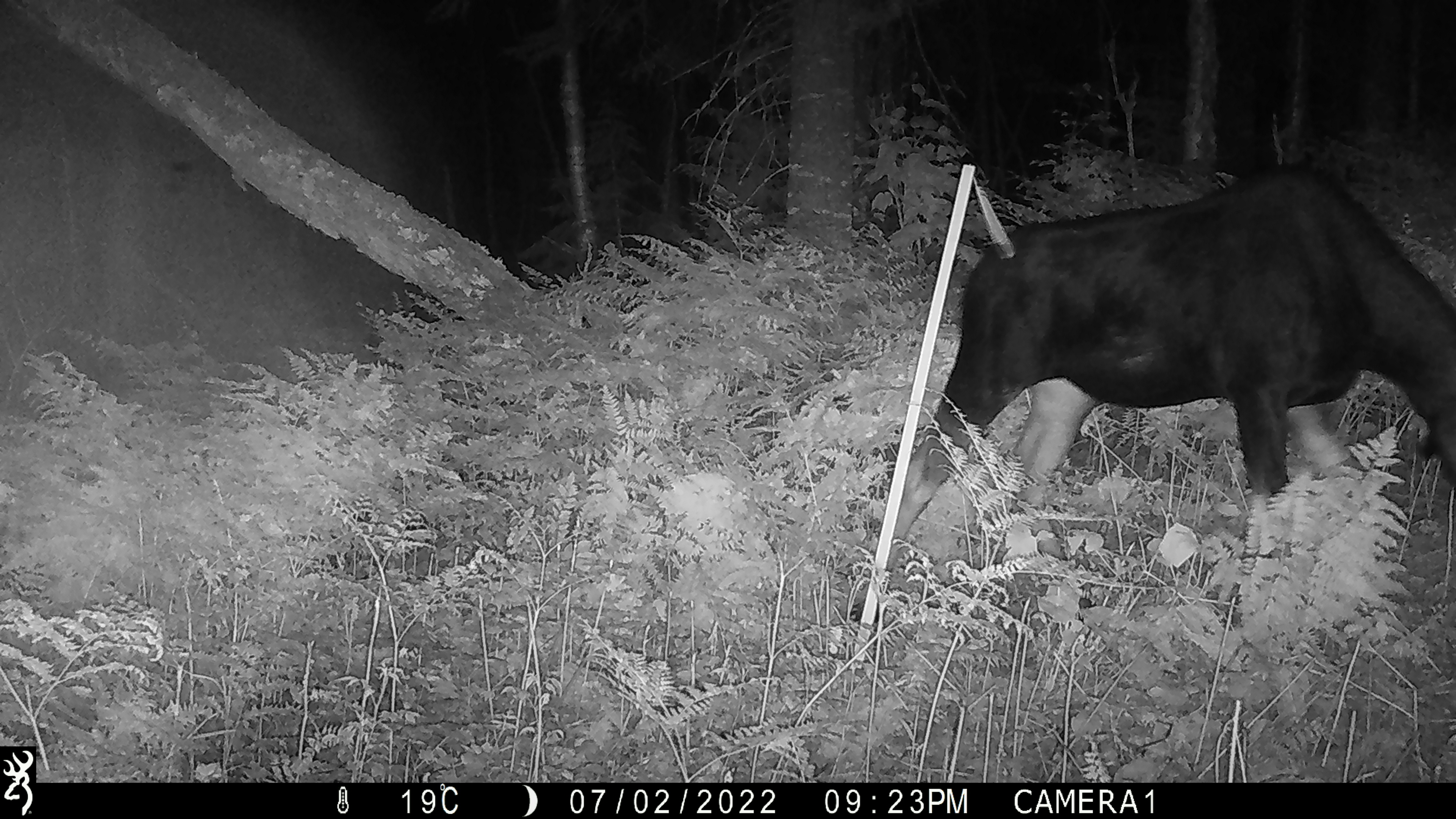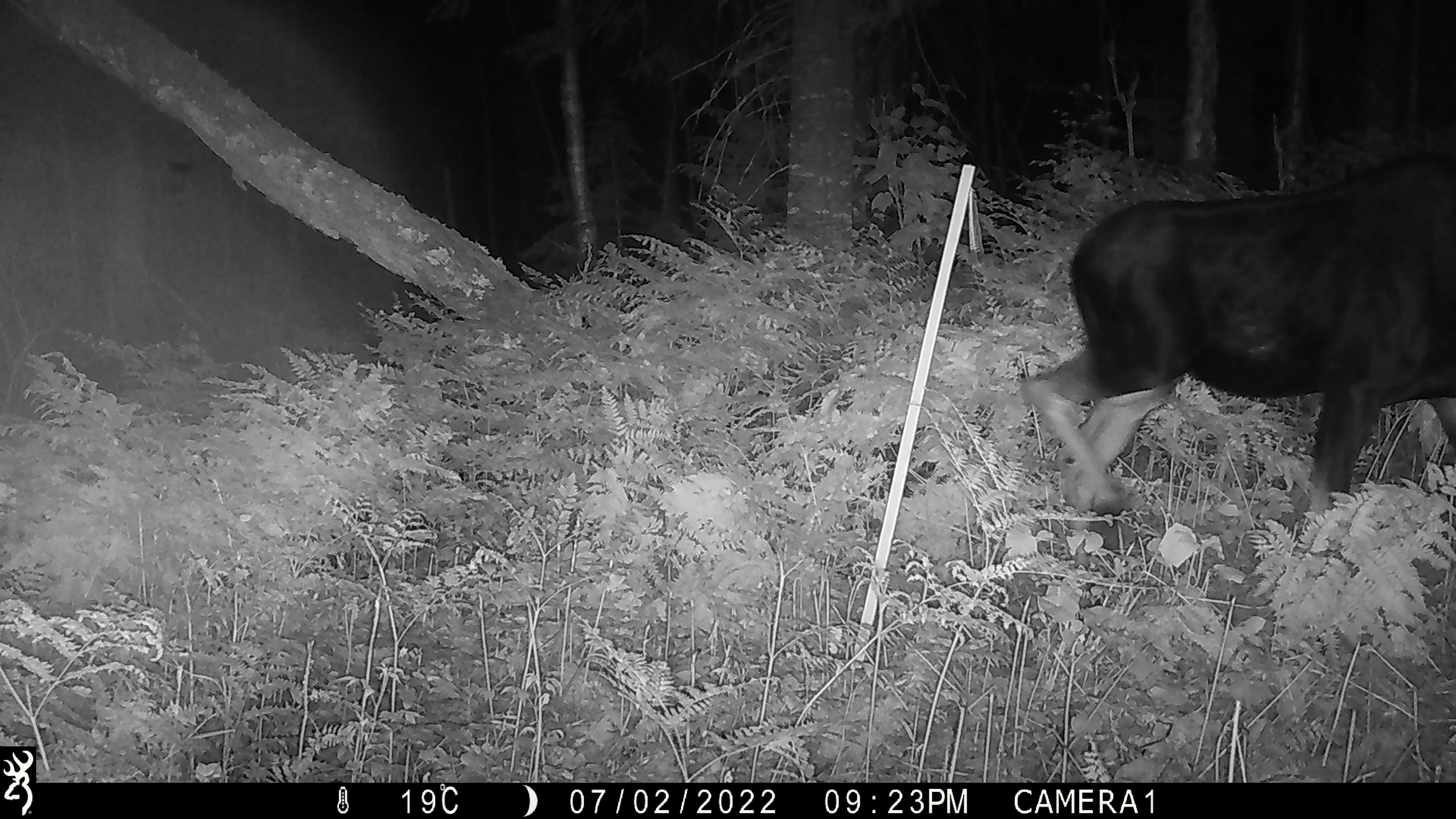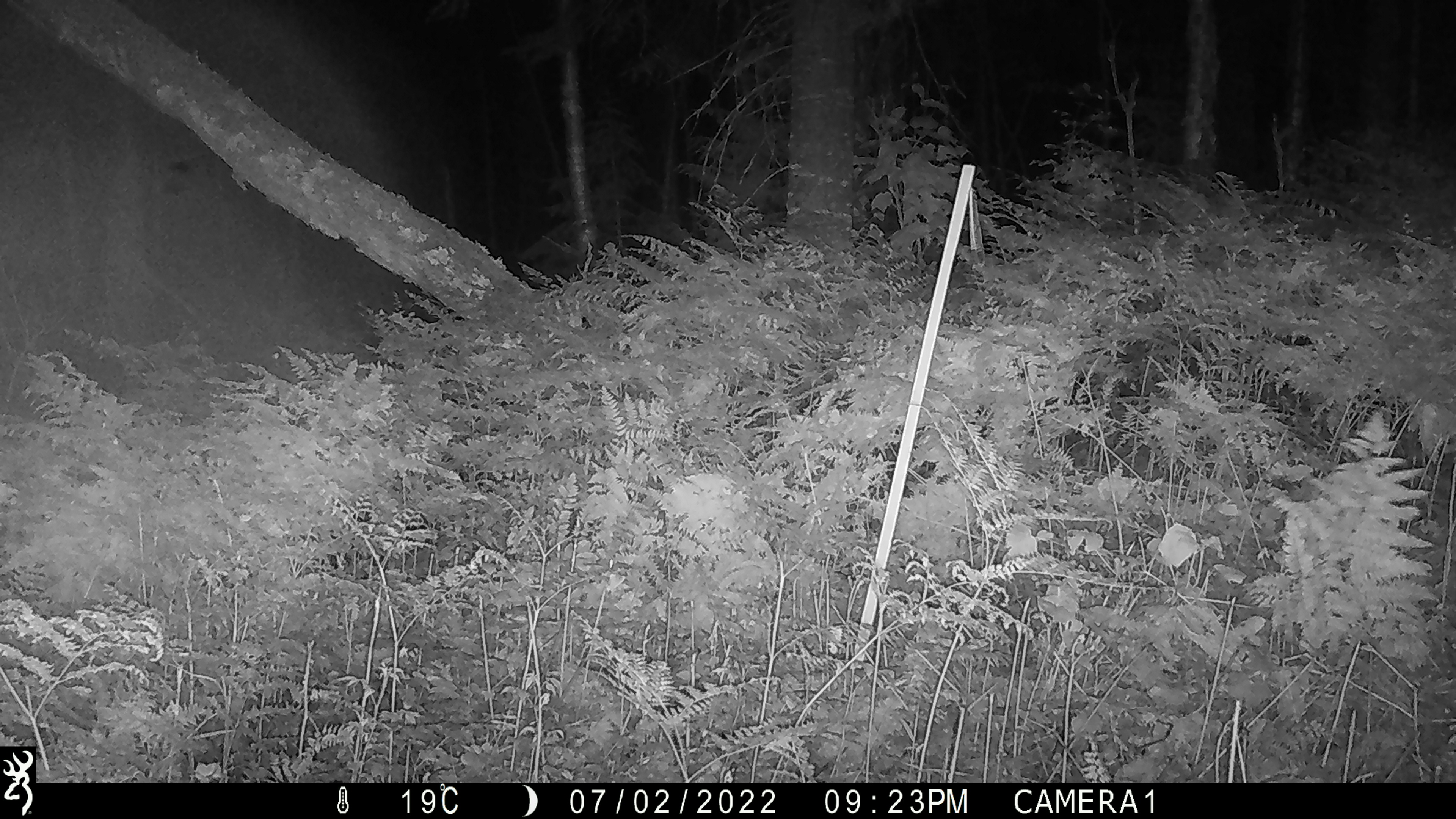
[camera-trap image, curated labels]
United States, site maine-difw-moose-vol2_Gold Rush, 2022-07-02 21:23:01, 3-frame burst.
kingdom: Animalia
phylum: Chordata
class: Mammalia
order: Artiodactyla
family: Cervidae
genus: Alces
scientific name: Alces alces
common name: moose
Moose (Alces alces).